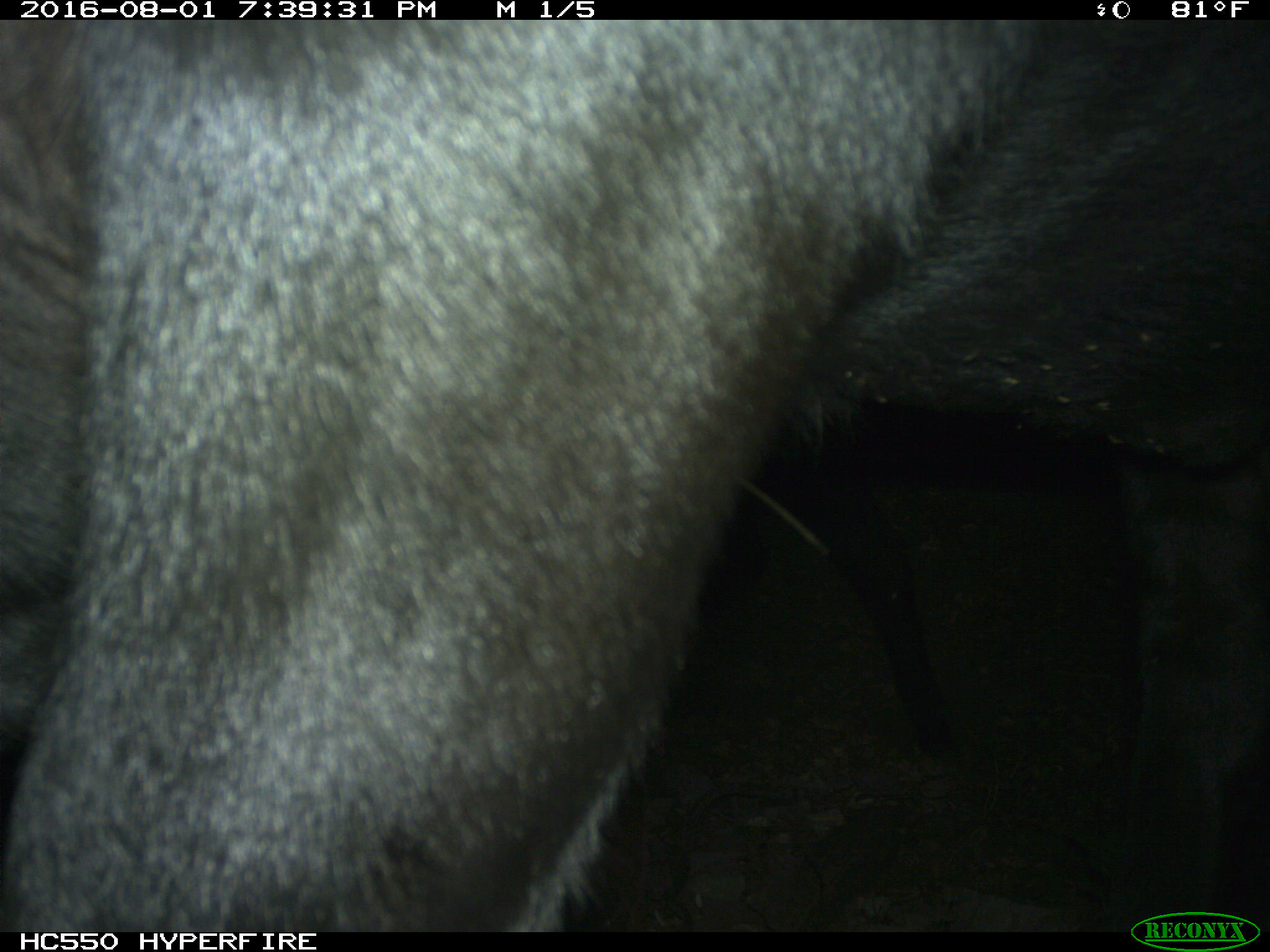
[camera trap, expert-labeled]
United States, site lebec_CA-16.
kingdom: Animalia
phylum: Chordata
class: Mammalia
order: Artiodactyla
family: Bovidae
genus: Bos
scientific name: Bos taurus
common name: domestic cow